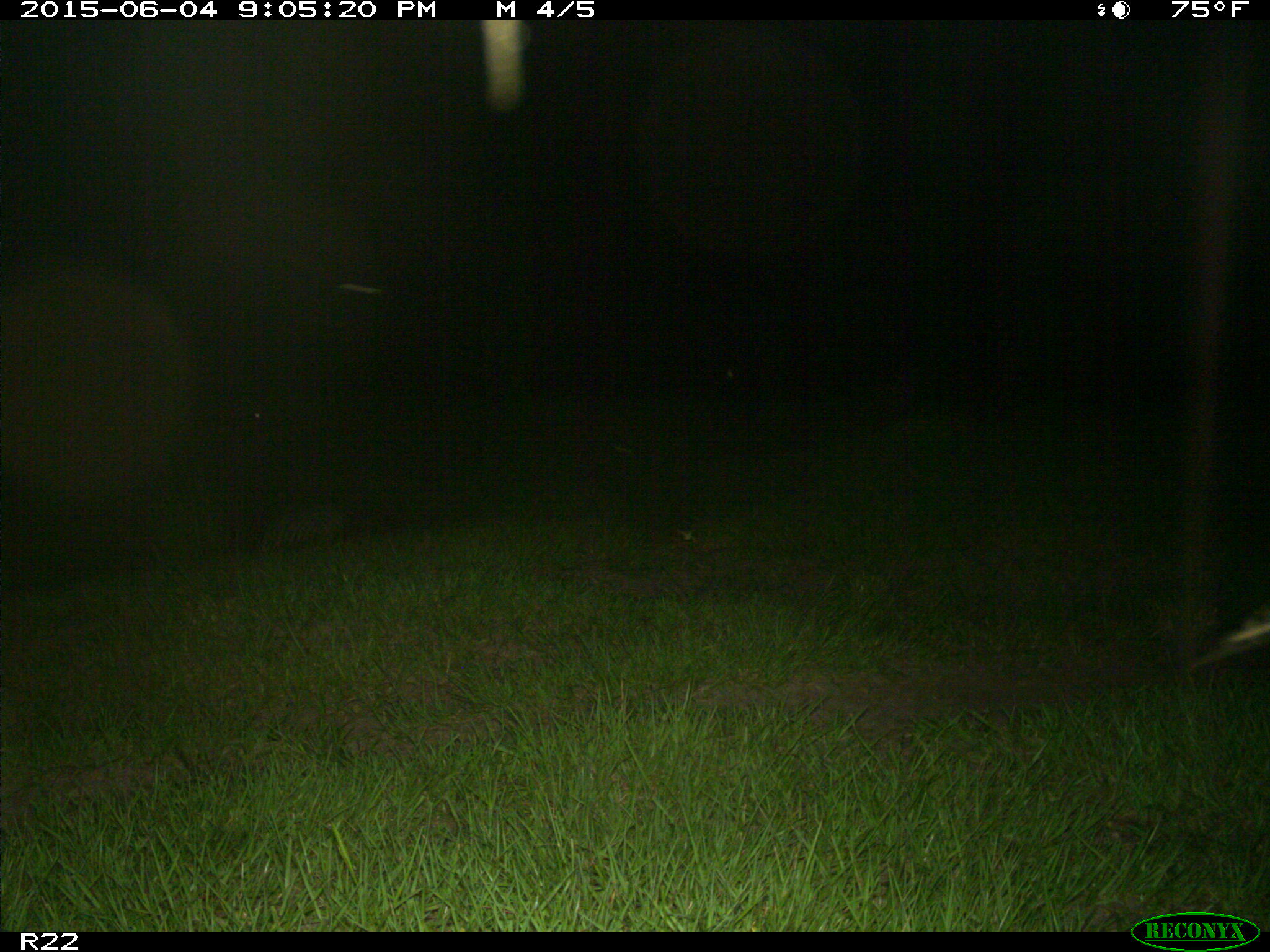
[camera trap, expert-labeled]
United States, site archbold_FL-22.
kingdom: Animalia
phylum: Chordata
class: Mammalia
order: Artiodactyla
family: Bovidae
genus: Bos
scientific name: Bos taurus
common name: domestic cow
Bos taurus (domestic cow).